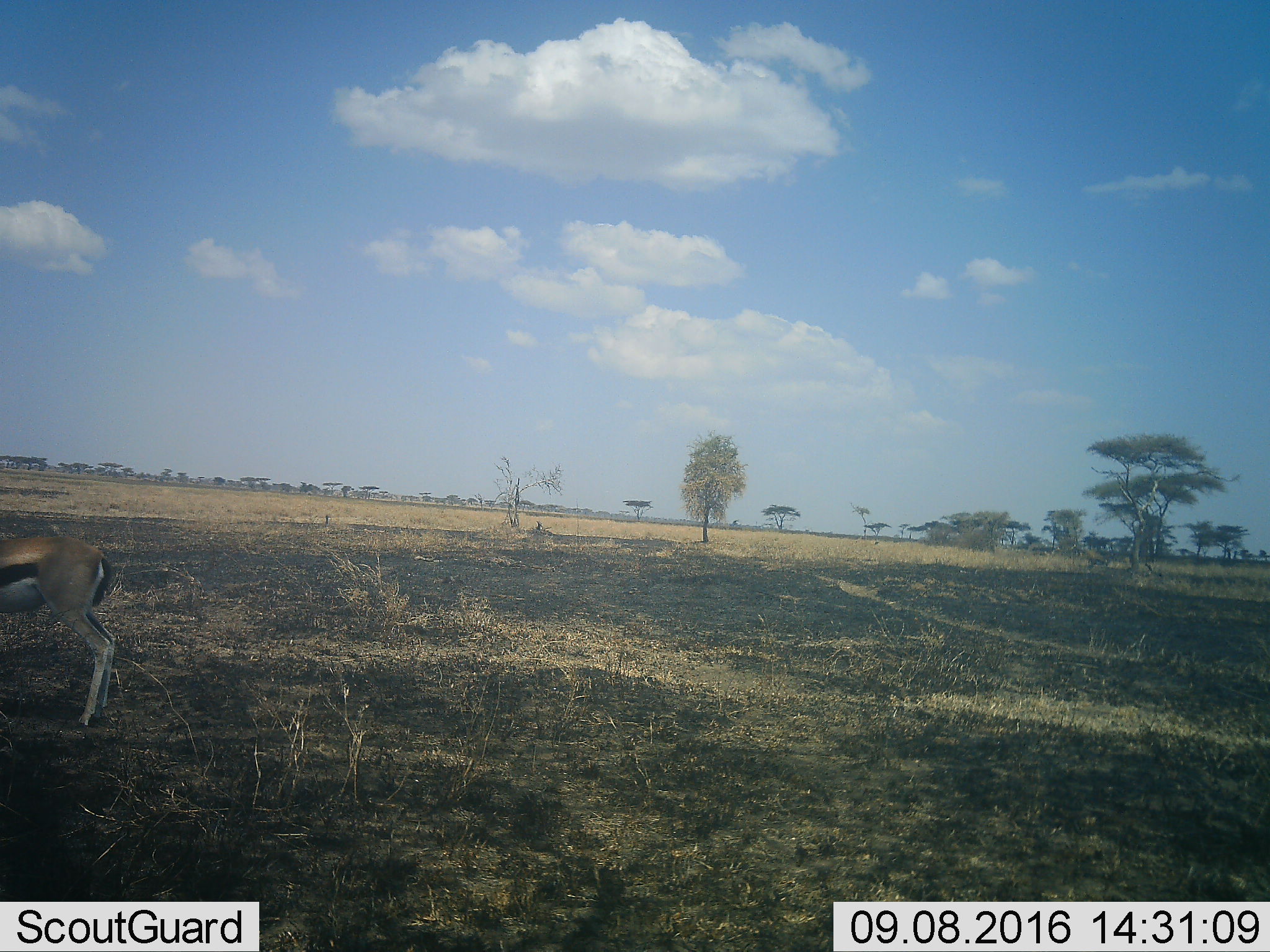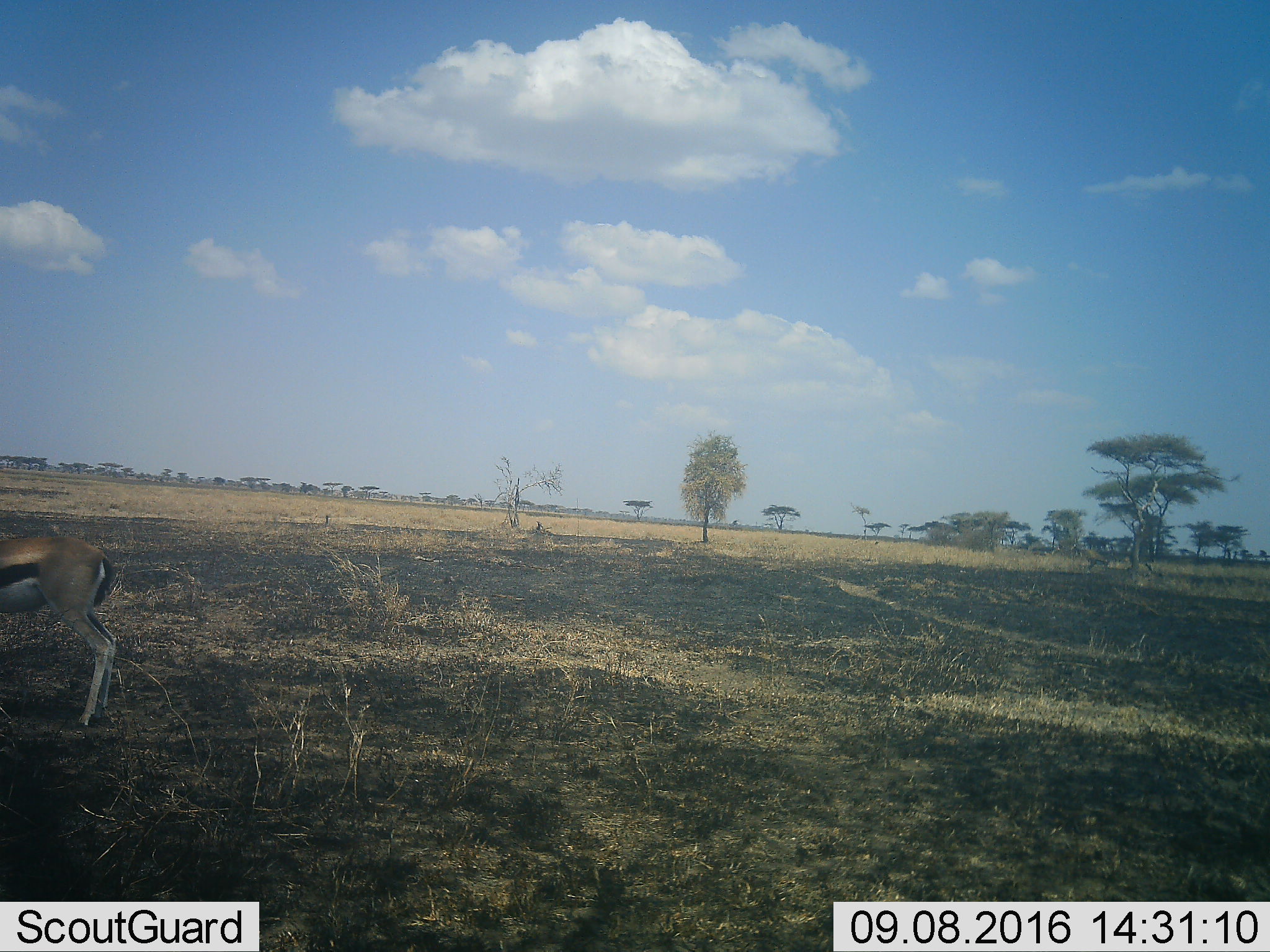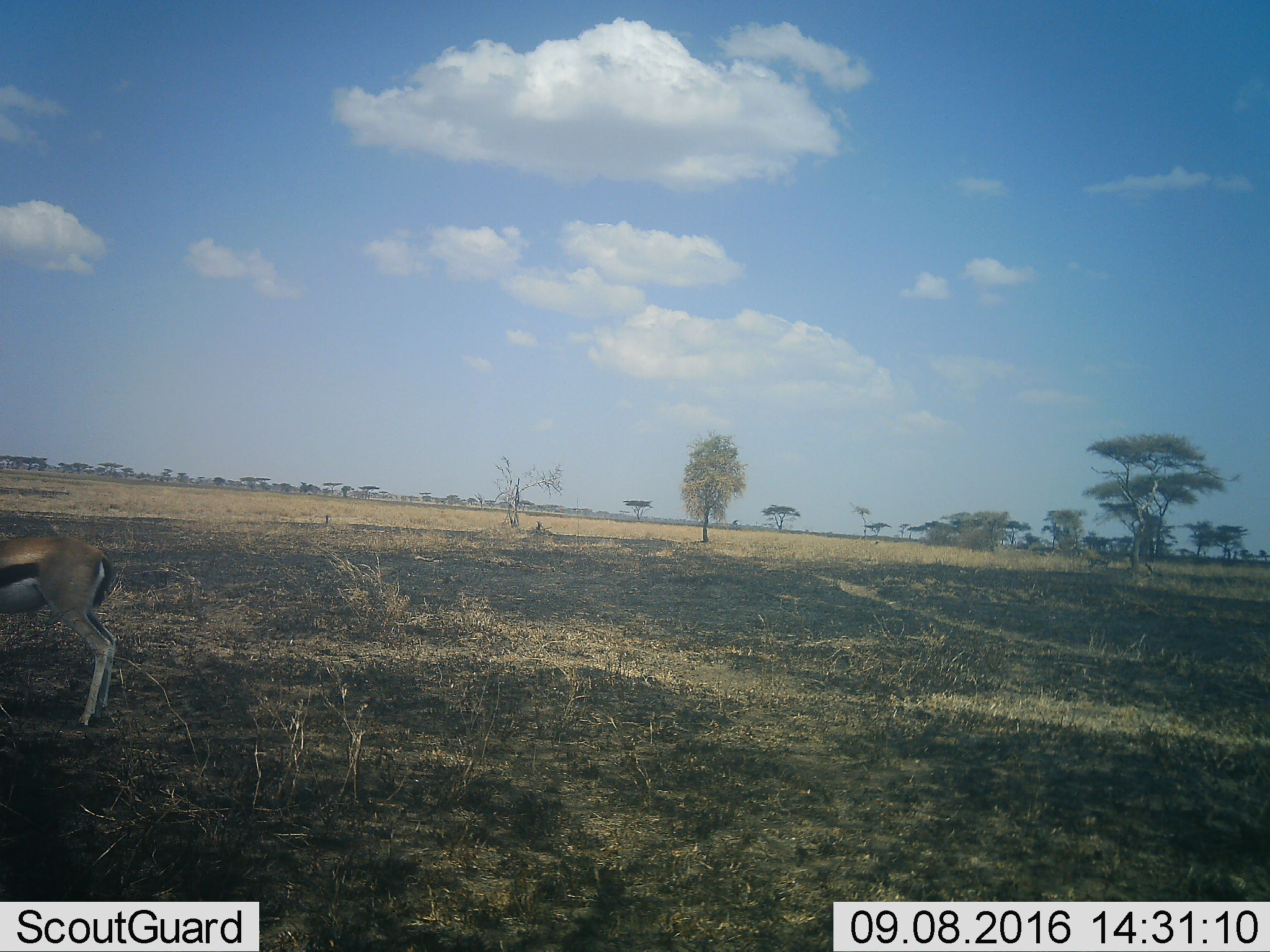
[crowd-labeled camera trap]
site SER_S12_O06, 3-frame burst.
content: unidentified animal